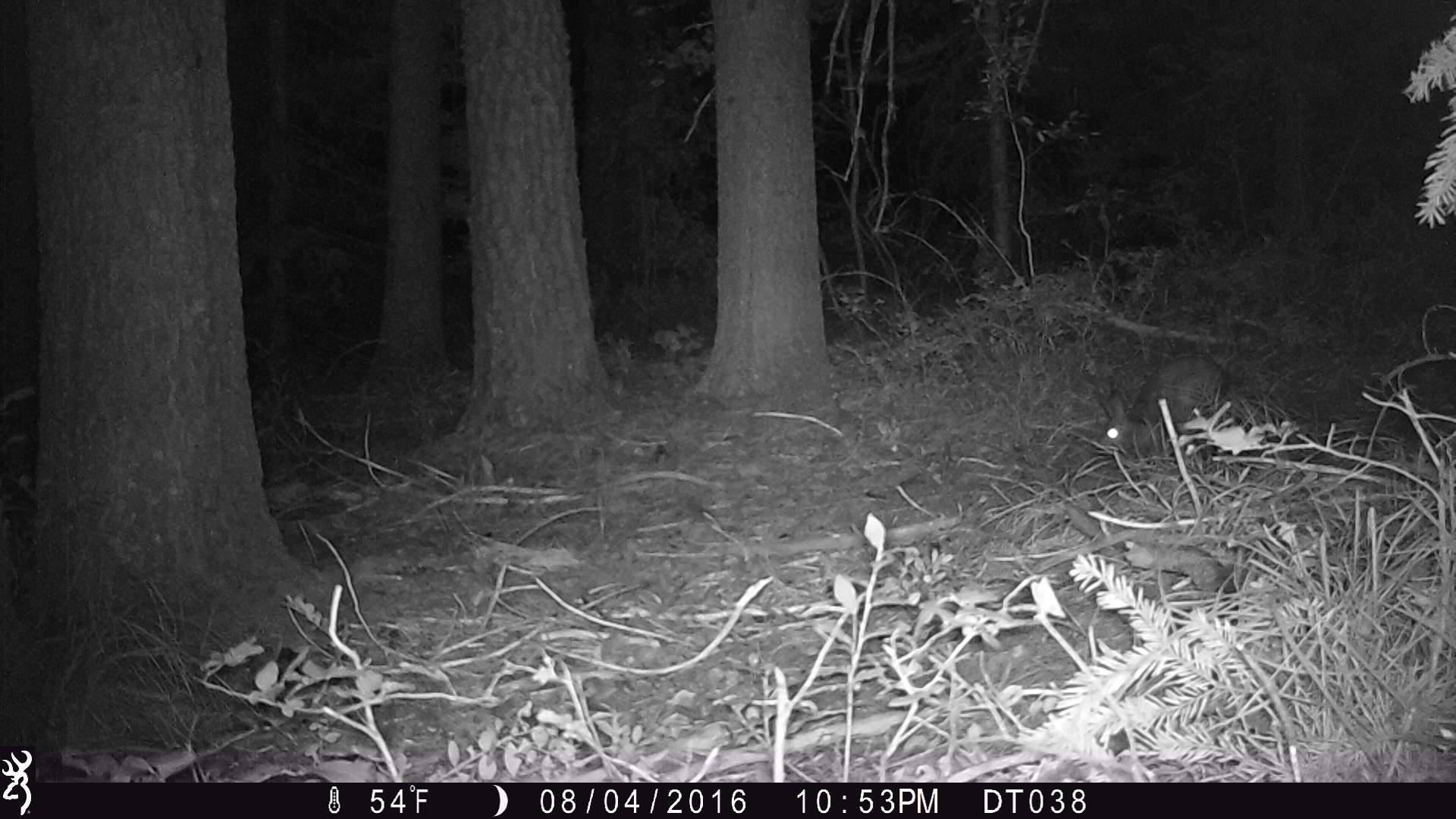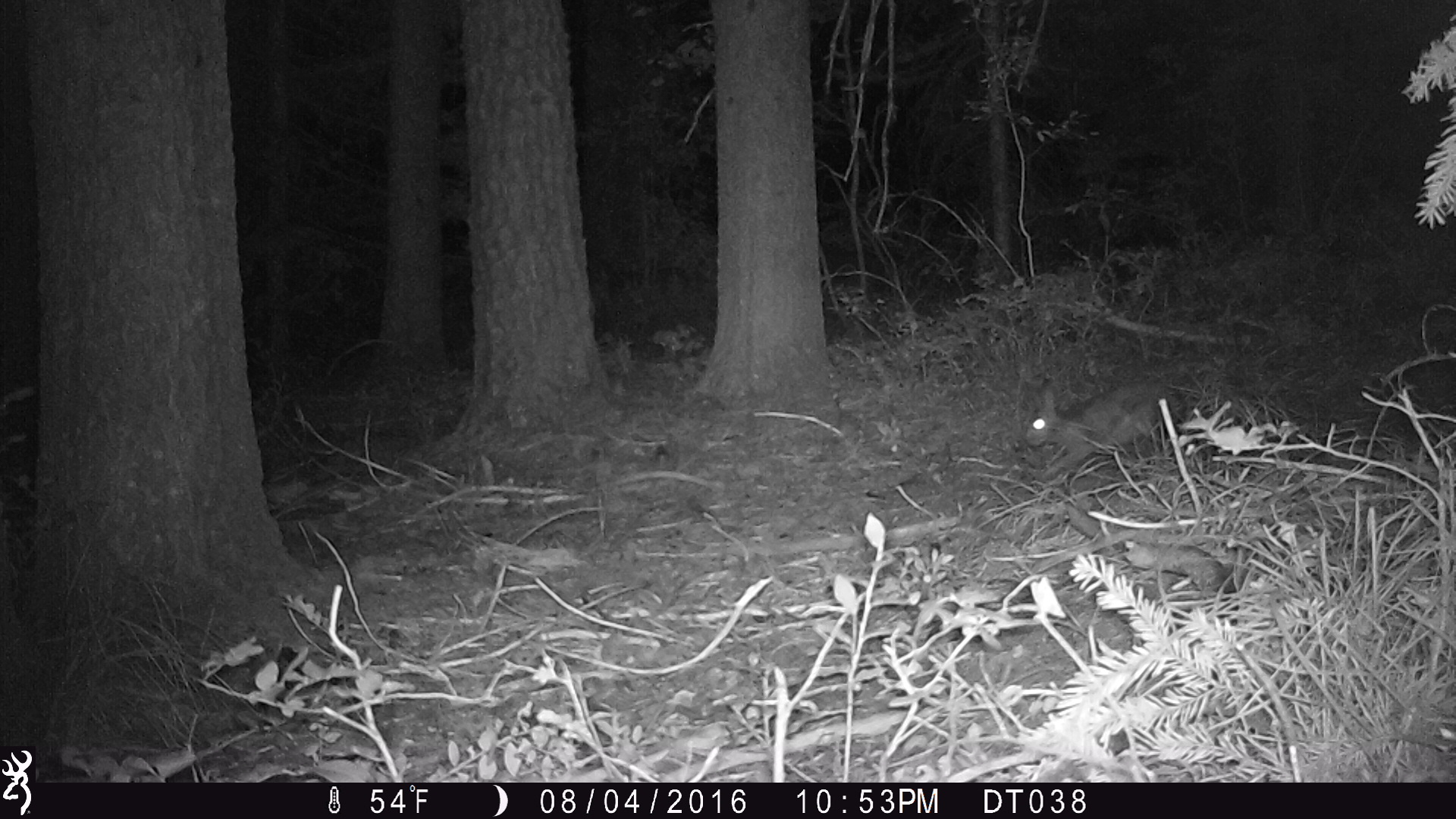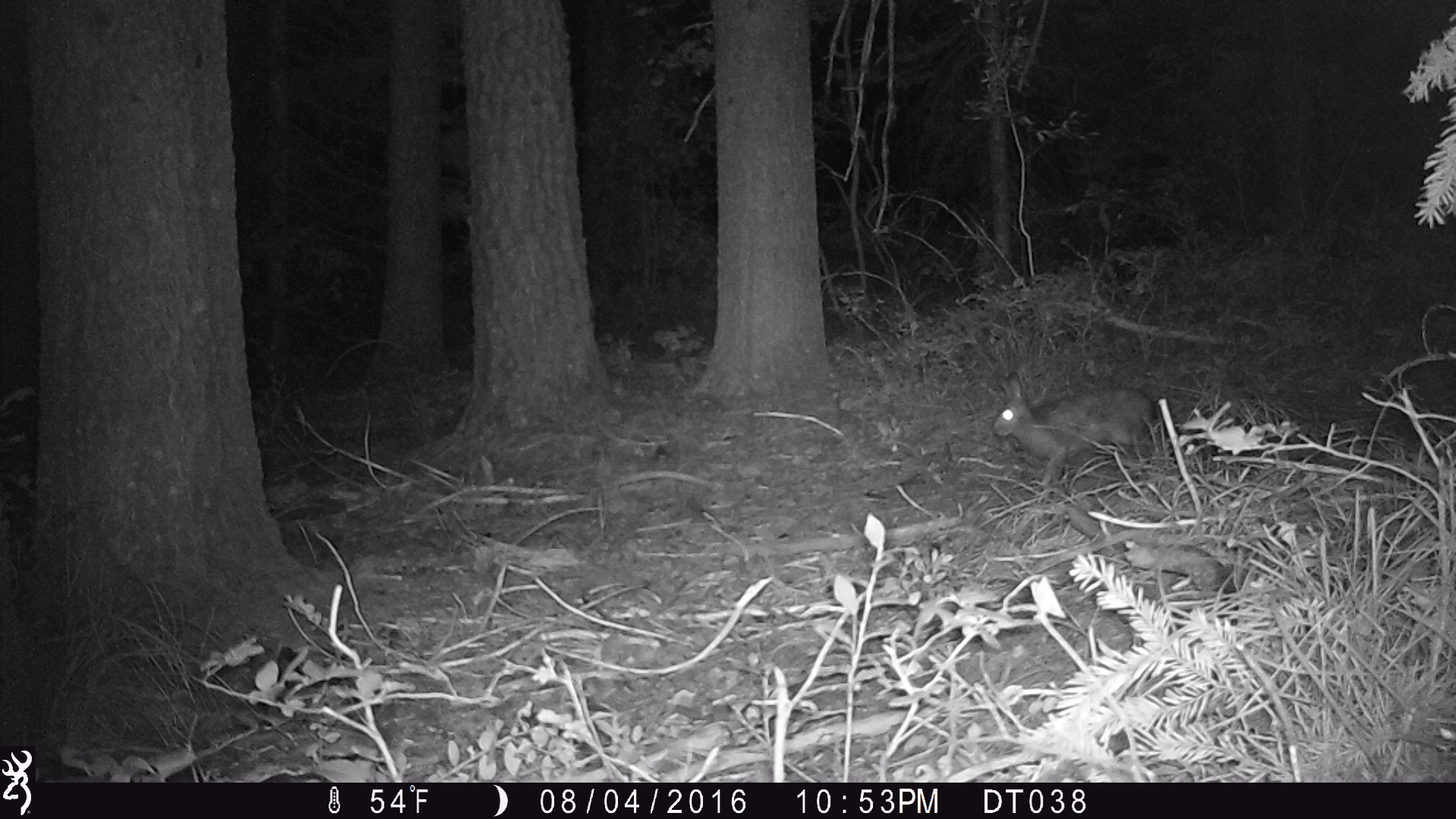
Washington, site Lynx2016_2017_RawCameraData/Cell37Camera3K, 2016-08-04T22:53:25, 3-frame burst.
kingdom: Animalia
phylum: Chordata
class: Mammalia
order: Lagomorpha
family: Leporidae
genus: Lepus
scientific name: Lepus americanus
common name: snowshoe hare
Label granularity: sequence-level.